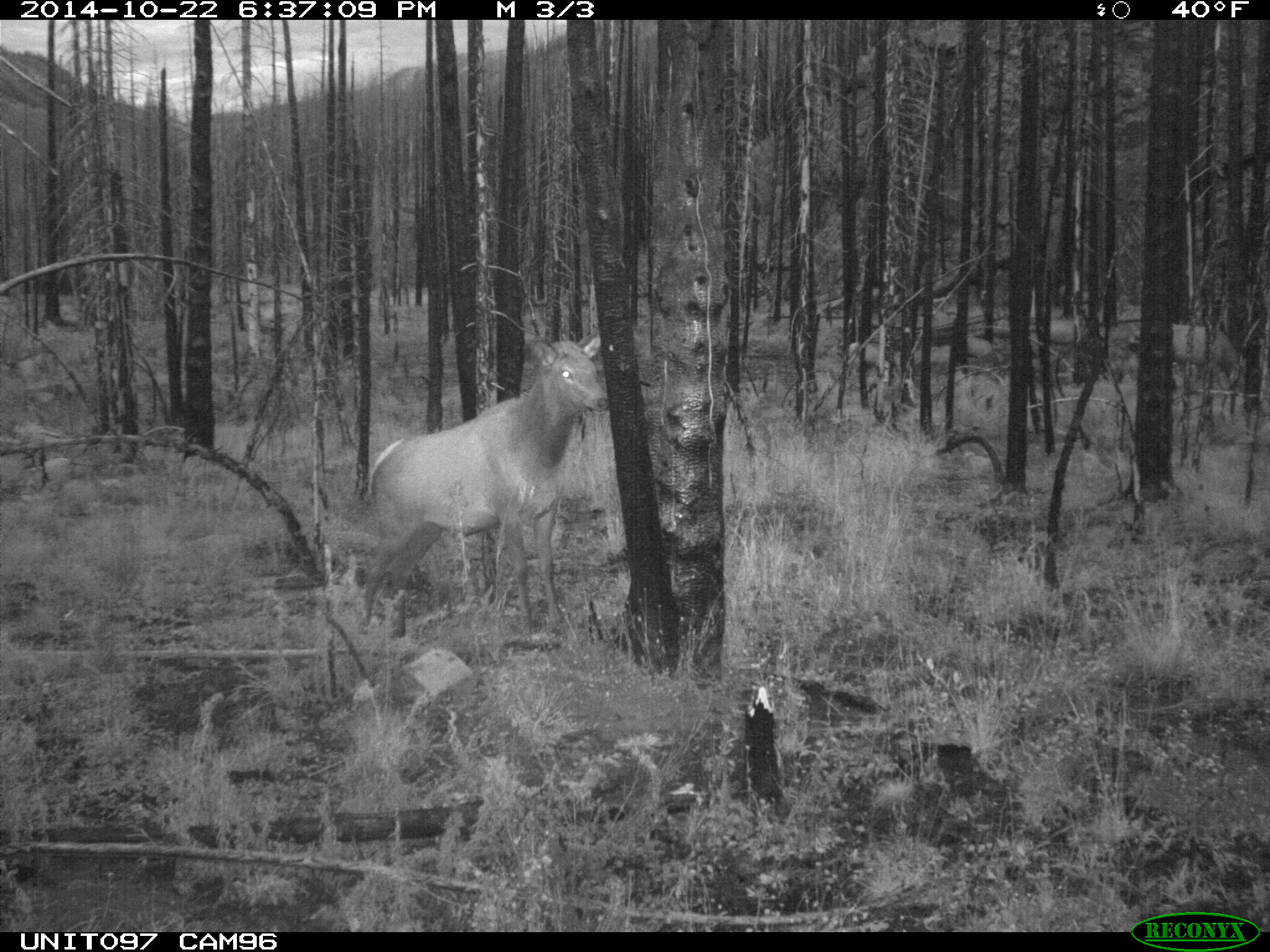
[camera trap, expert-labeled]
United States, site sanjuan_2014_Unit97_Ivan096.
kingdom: Animalia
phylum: Chordata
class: Mammalia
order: Artiodactyla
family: Cervidae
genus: Cervus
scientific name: Cervus elaphus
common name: red deer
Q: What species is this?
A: Cervus elaphus (red deer).